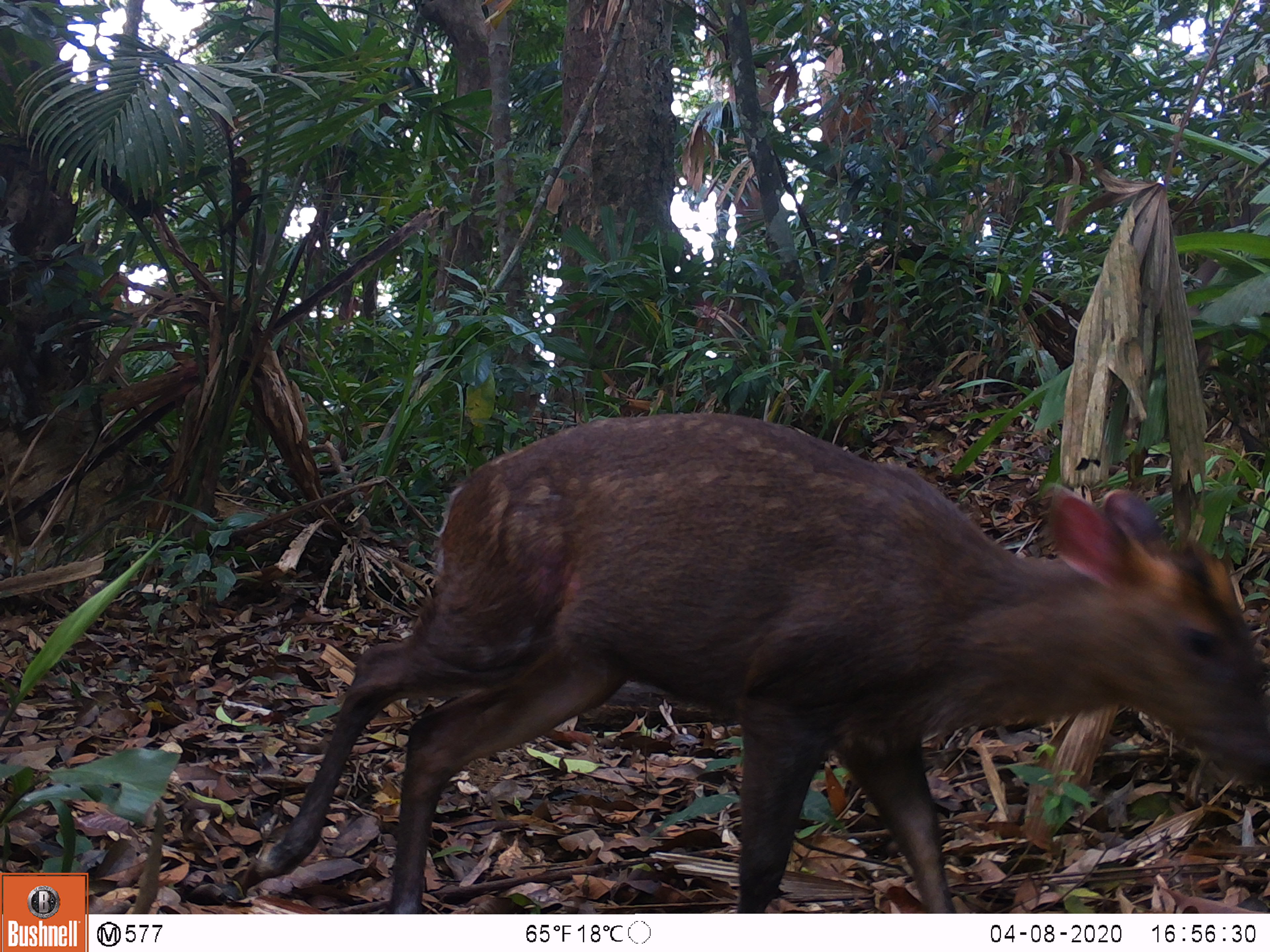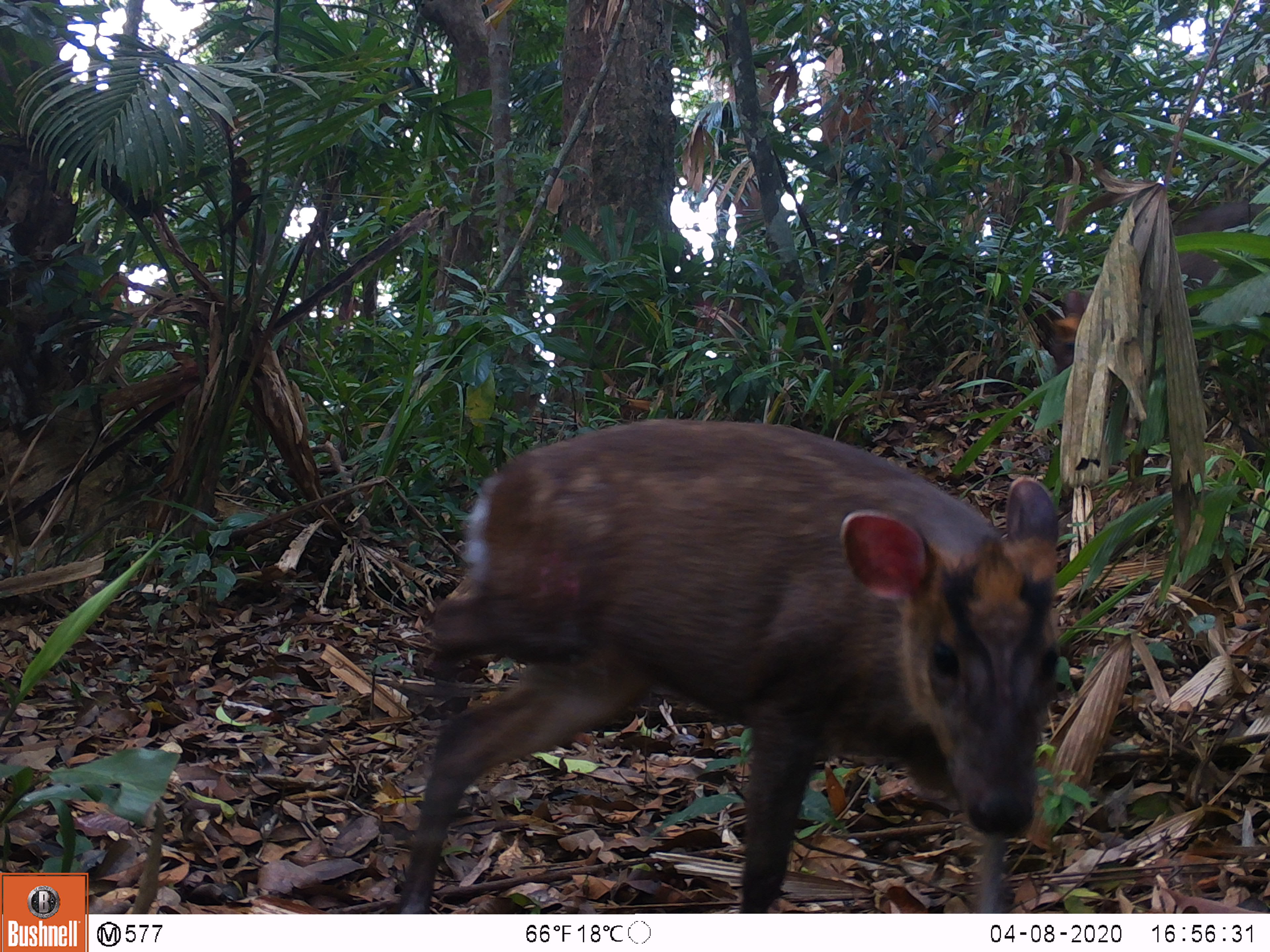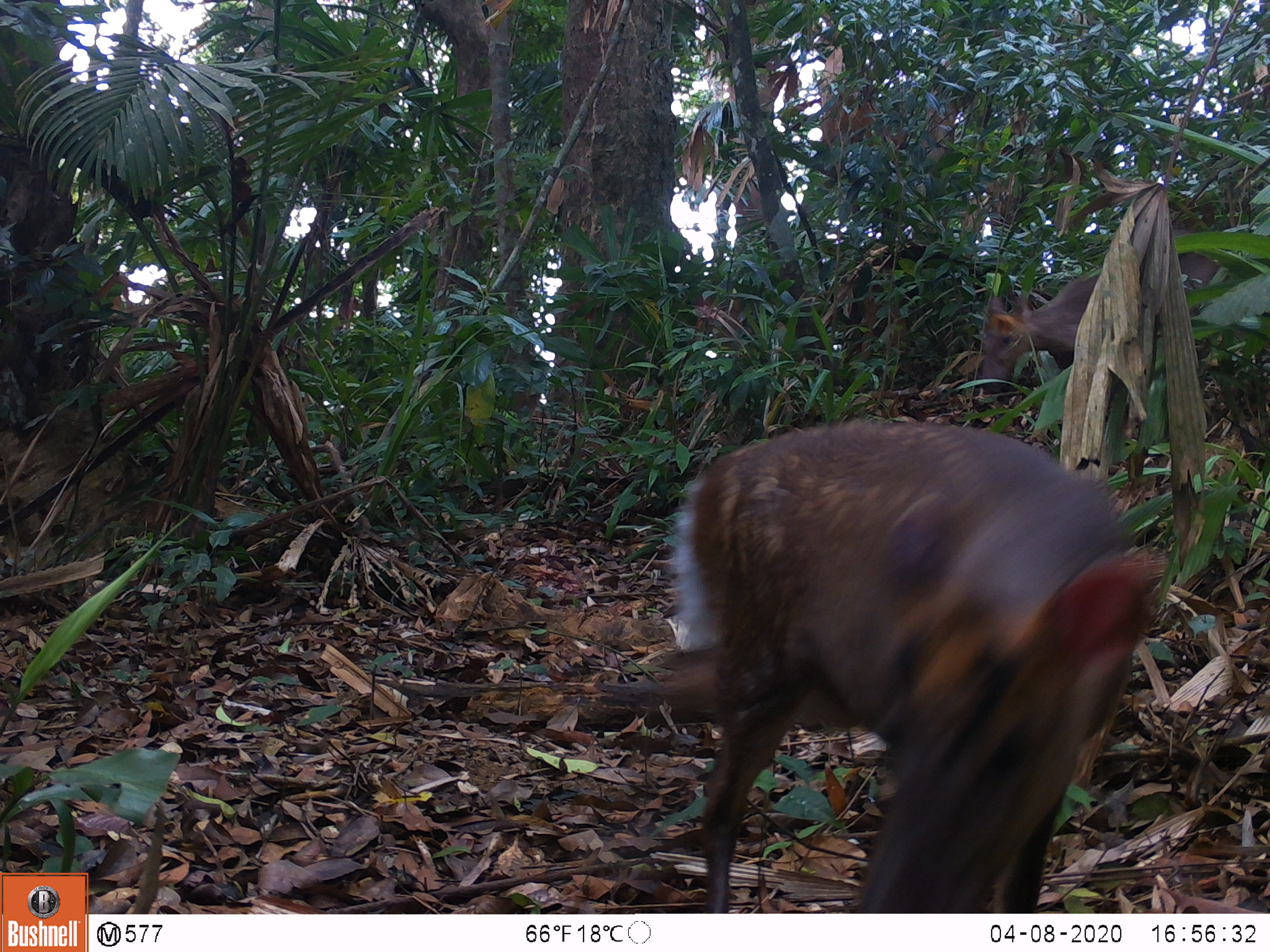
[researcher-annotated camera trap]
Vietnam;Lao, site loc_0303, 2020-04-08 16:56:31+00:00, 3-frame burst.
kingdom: Animalia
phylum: Chordata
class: Mammalia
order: Artiodactyla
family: Cervidae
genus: Muntiacus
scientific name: Muntiacus rooseveltorum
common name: roosevelt's muntjac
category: roosevelts muntjac group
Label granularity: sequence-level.